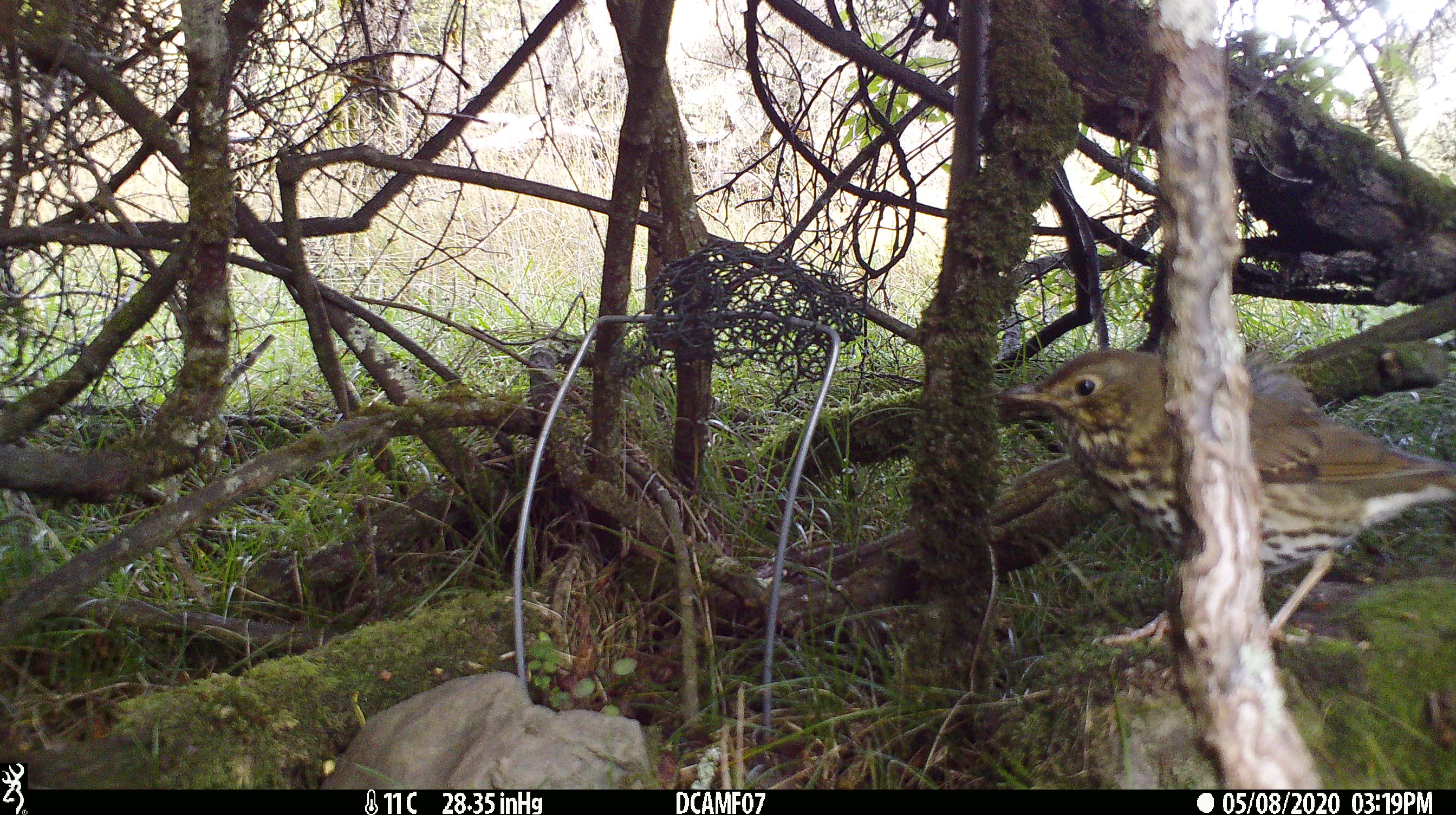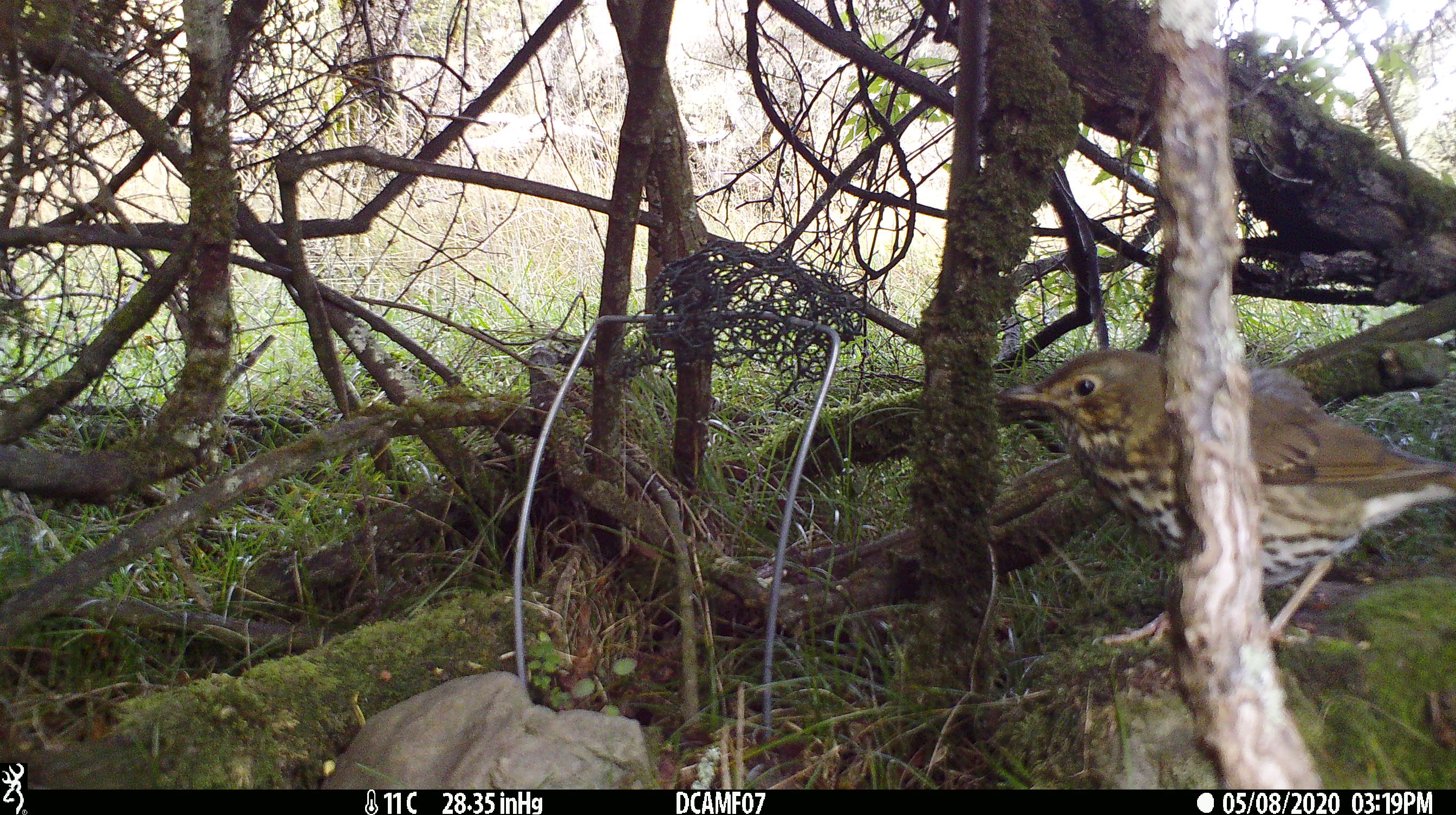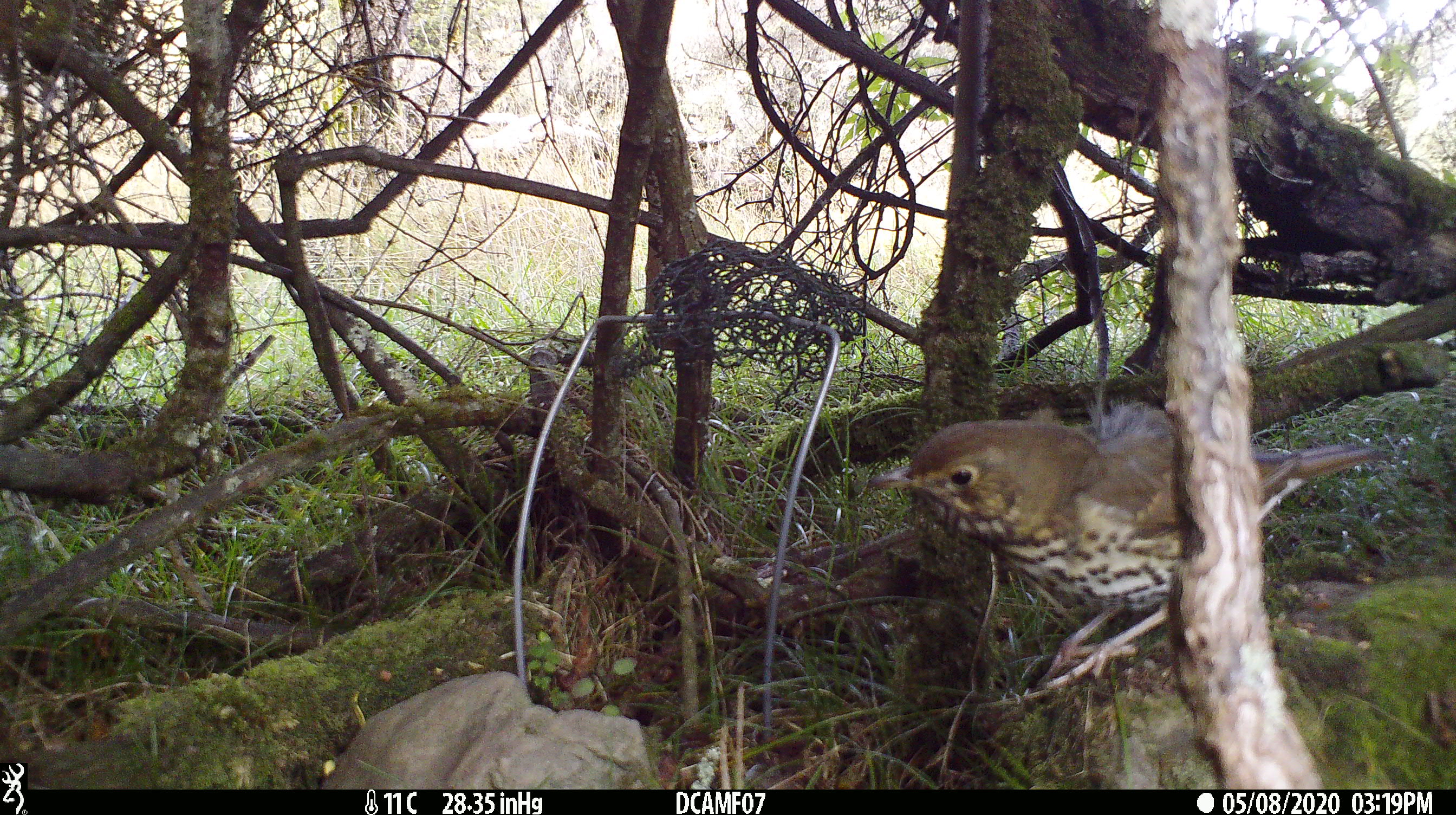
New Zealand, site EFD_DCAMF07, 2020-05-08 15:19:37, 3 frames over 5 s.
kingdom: Animalia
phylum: Chordata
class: Aves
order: Passeriformes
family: Turdidae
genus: Turdus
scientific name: Turdus philomelos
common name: song thrush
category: thrush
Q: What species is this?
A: Thrush (song thrush) (Turdus philomelos).